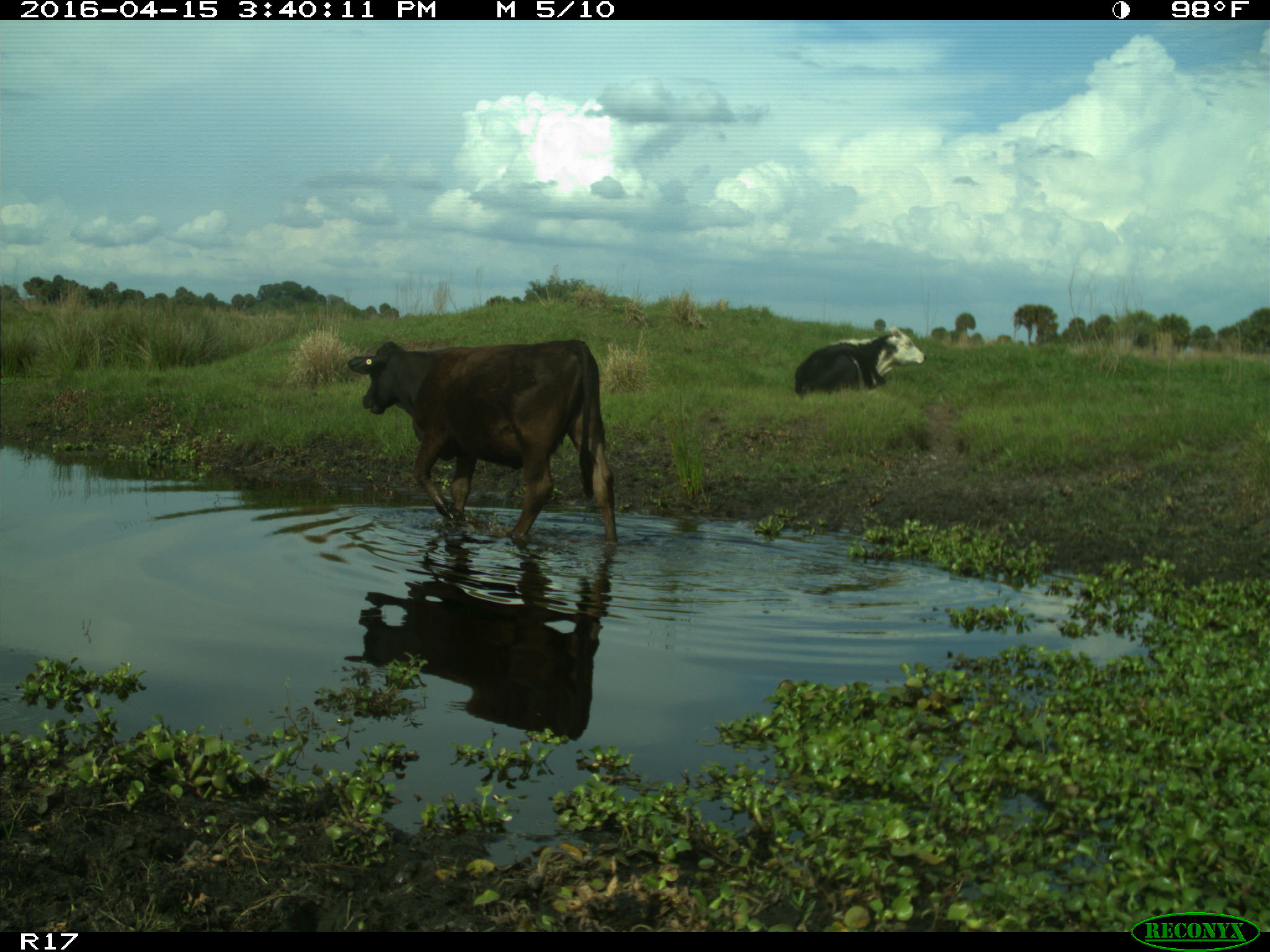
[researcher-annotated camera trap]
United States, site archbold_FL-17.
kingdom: Animalia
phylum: Chordata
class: Mammalia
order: Artiodactyla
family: Bovidae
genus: Bos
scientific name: Bos taurus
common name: domestic cow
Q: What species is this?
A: Bos taurus (domestic cow).